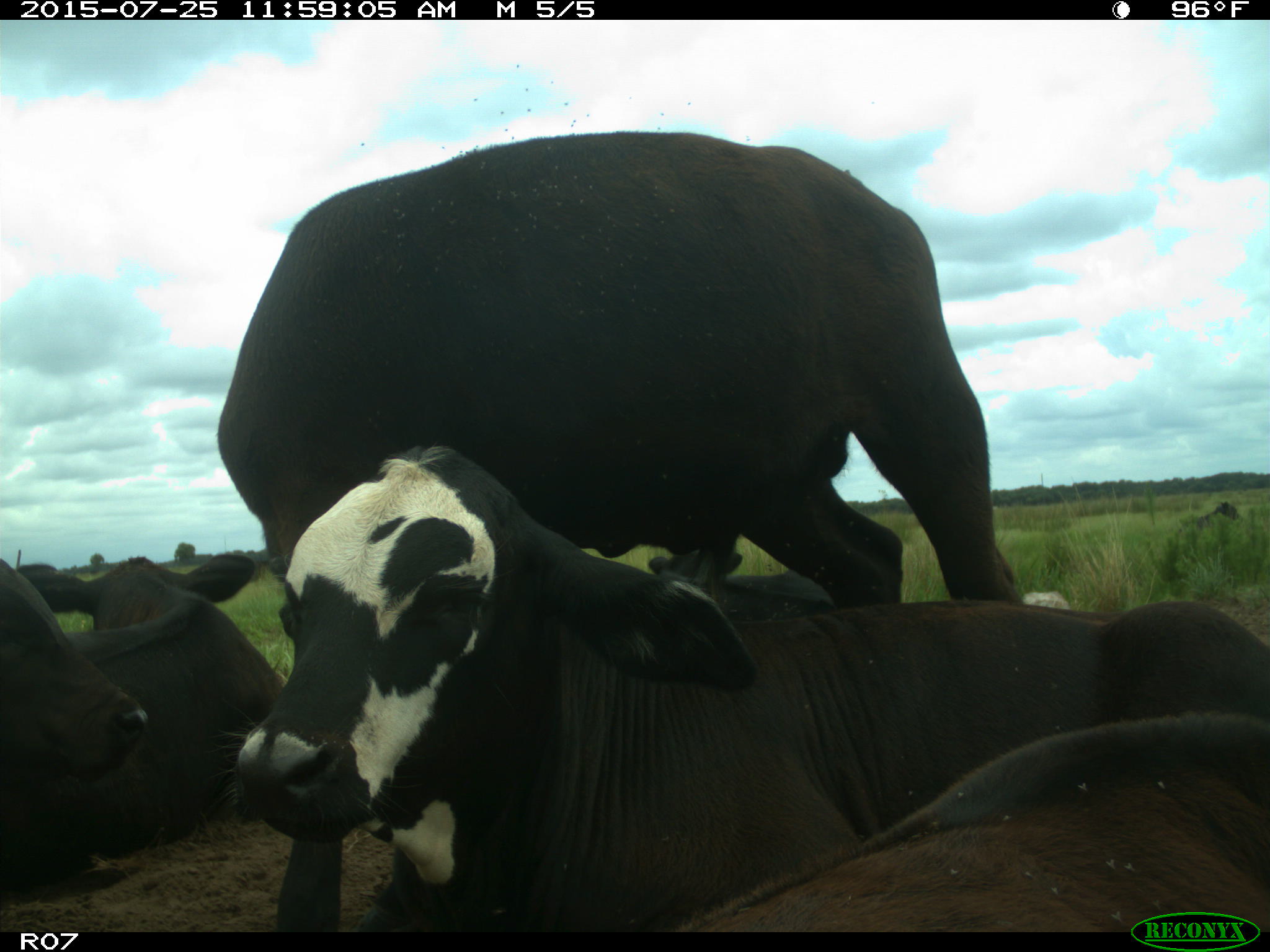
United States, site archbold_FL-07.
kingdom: Animalia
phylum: Chordata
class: Mammalia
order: Artiodactyla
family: Bovidae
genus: Bos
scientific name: Bos taurus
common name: domestic cow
Bos taurus (domestic cow).